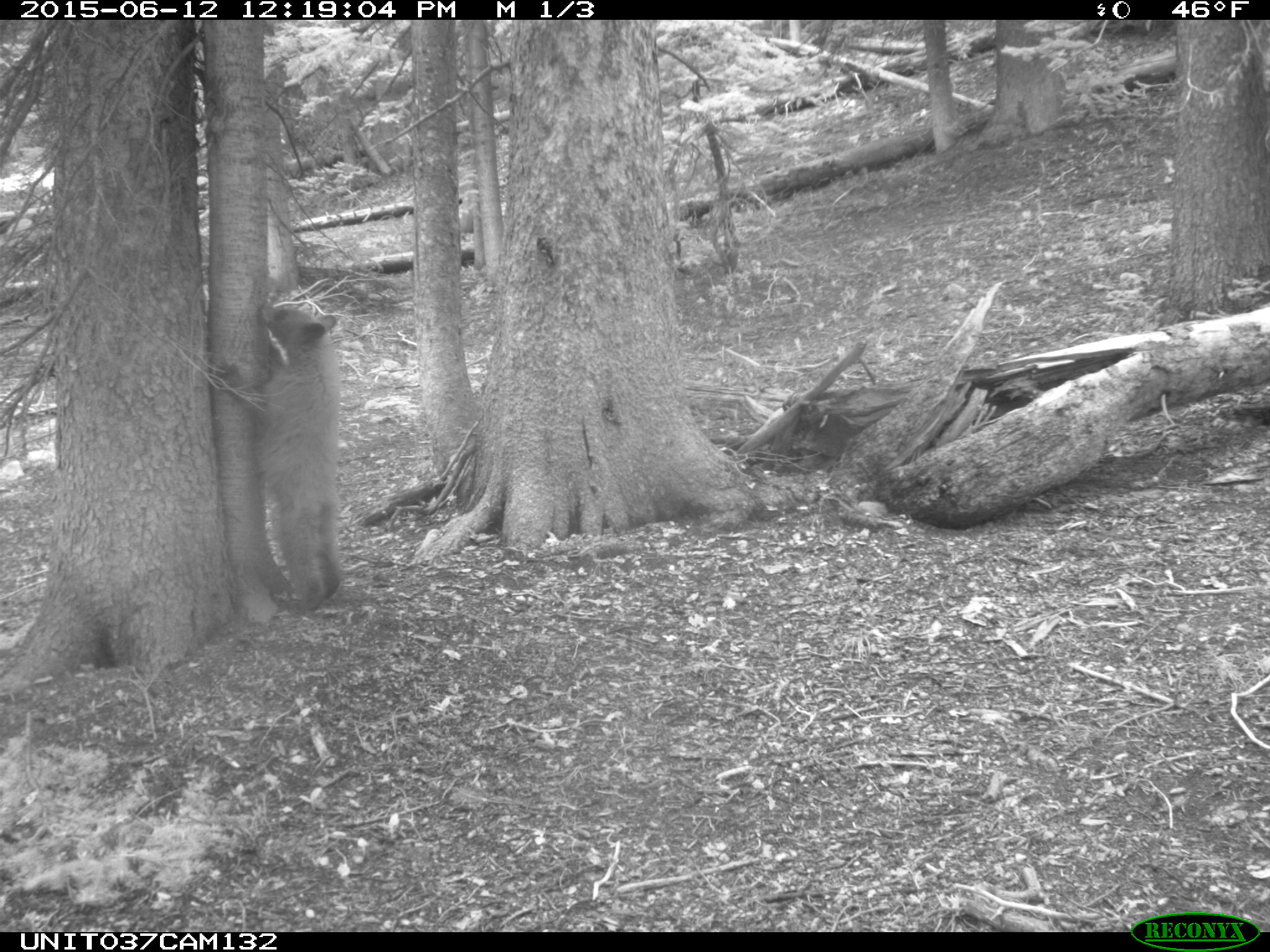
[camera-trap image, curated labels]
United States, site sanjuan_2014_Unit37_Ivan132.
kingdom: Animalia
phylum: Chordata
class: Mammalia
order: Carnivora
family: Ursidae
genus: Ursus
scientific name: Ursus americanus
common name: american black bear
Ursus americanus (american black bear).